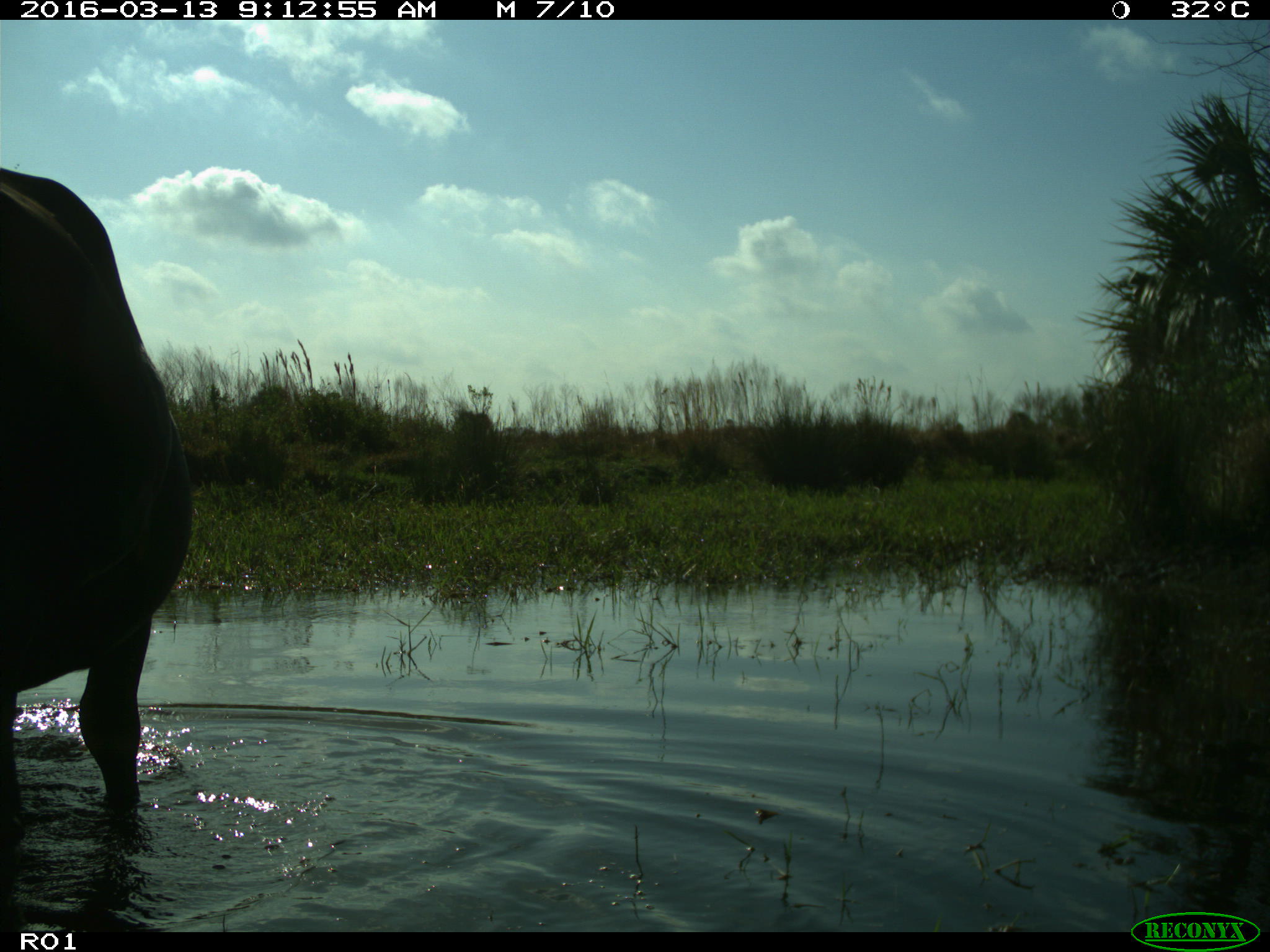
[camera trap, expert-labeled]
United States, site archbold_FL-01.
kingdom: Animalia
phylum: Chordata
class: Mammalia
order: Artiodactyla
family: Bovidae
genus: Bos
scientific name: Bos taurus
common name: domestic cow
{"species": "Bos taurus (domestic cow)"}